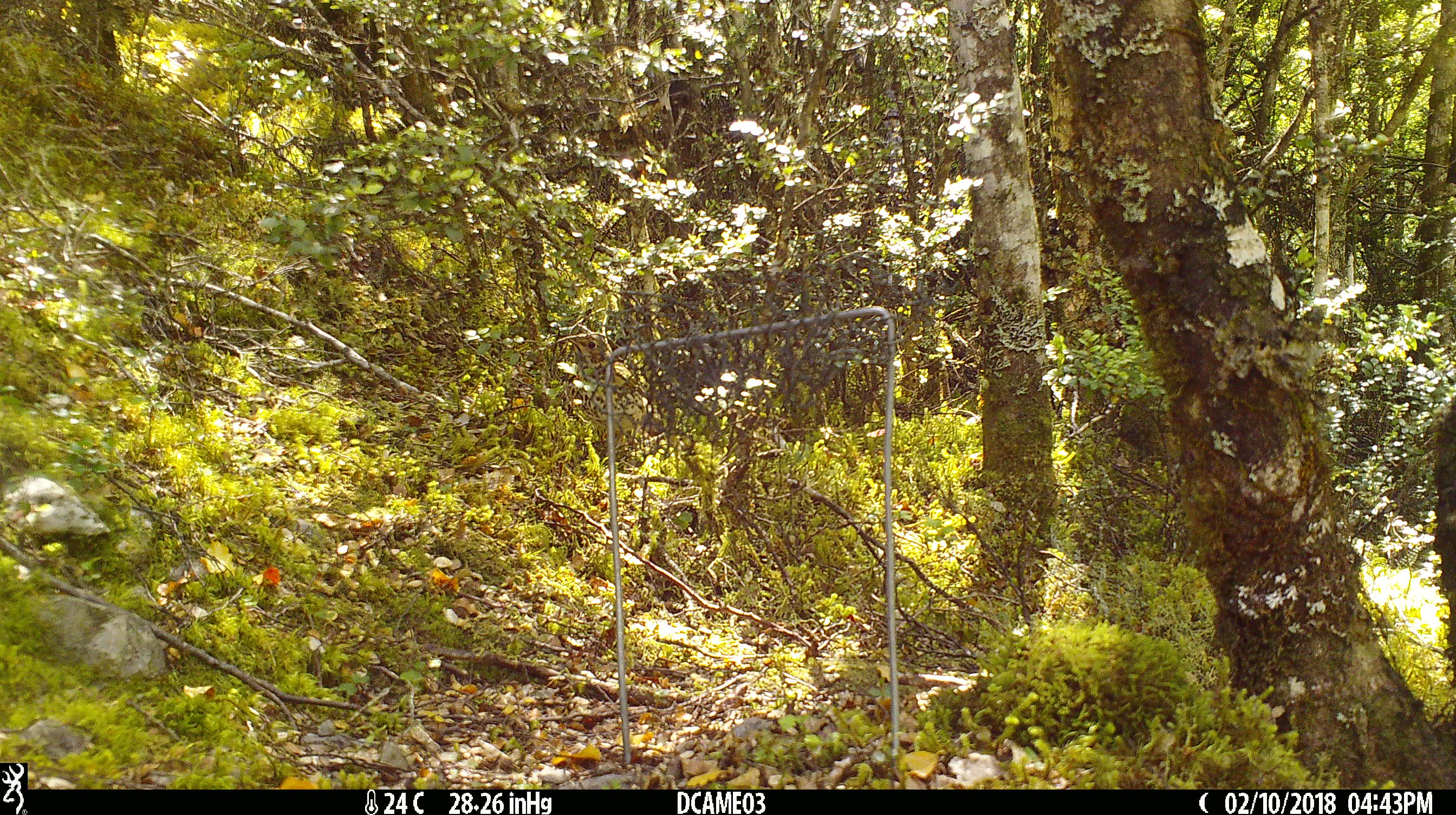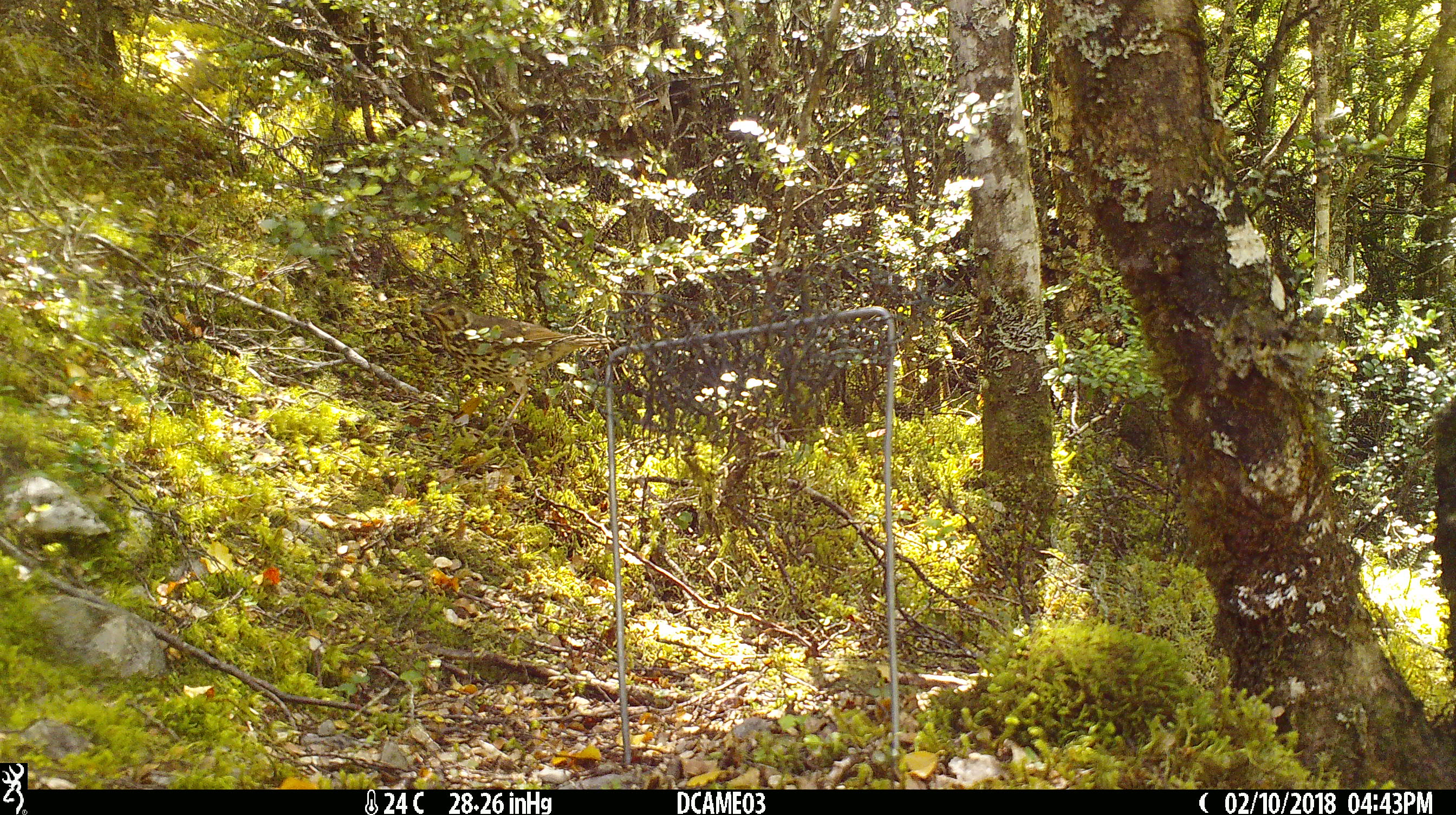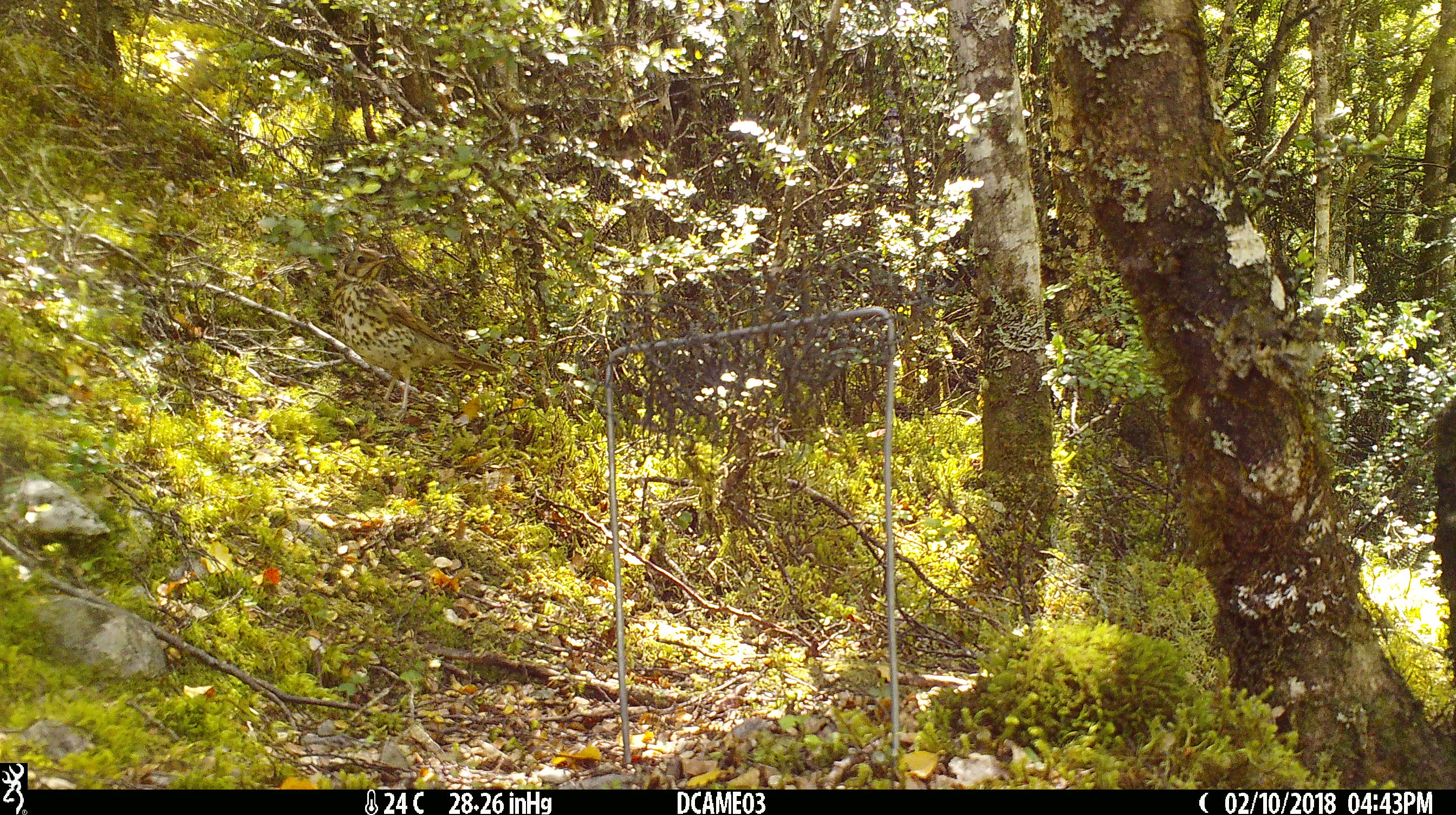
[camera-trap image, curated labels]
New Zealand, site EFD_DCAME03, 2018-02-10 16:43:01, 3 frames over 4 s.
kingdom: Animalia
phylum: Chordata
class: Aves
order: Passeriformes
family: Turdidae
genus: Turdus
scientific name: Turdus philomelos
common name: song thrush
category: thrush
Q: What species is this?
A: Thrush (song thrush) (Turdus philomelos).